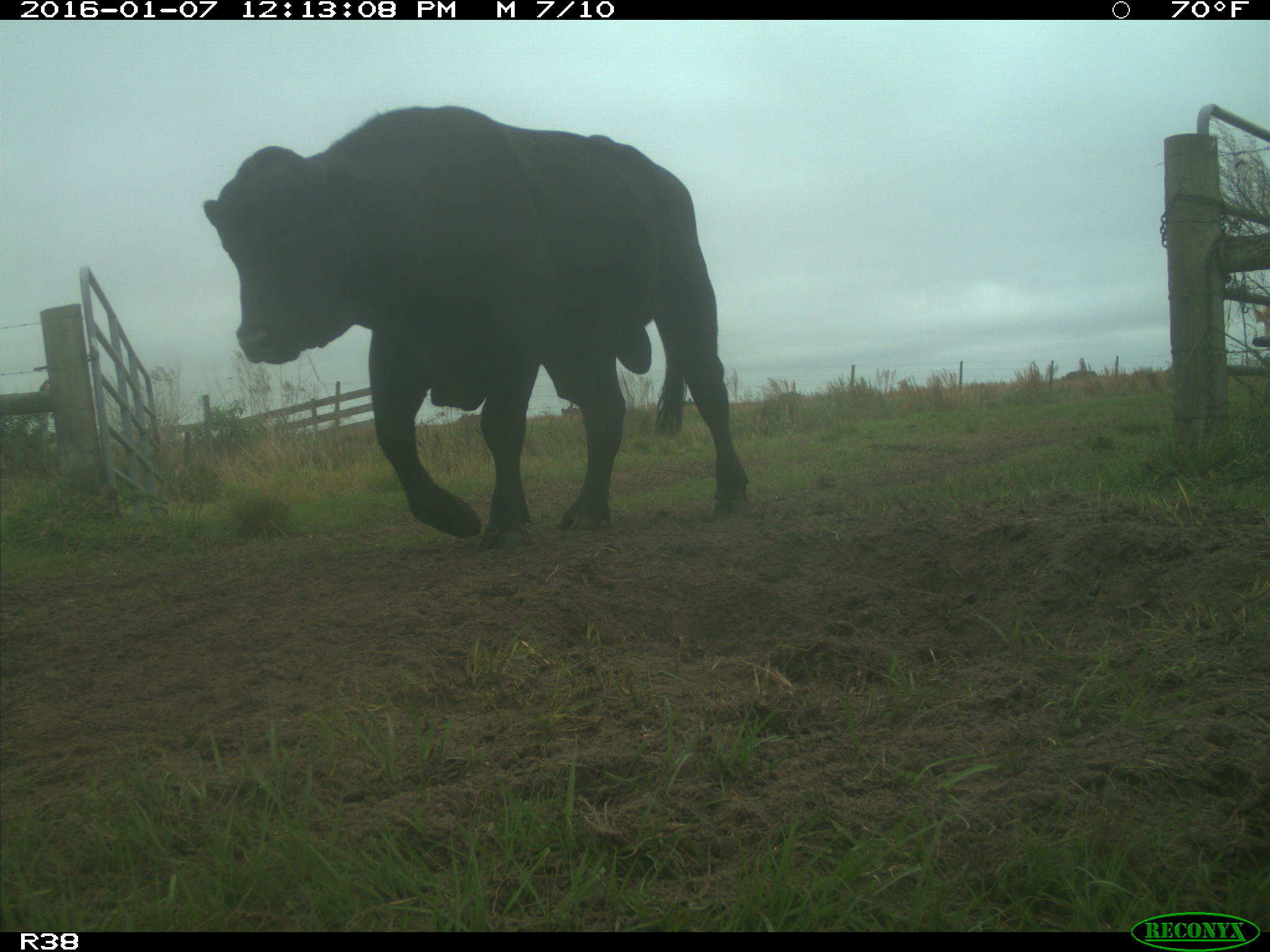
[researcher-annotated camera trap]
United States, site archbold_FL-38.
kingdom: Animalia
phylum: Chordata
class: Mammalia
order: Artiodactyla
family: Bovidae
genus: Bos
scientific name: Bos taurus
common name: domestic cow